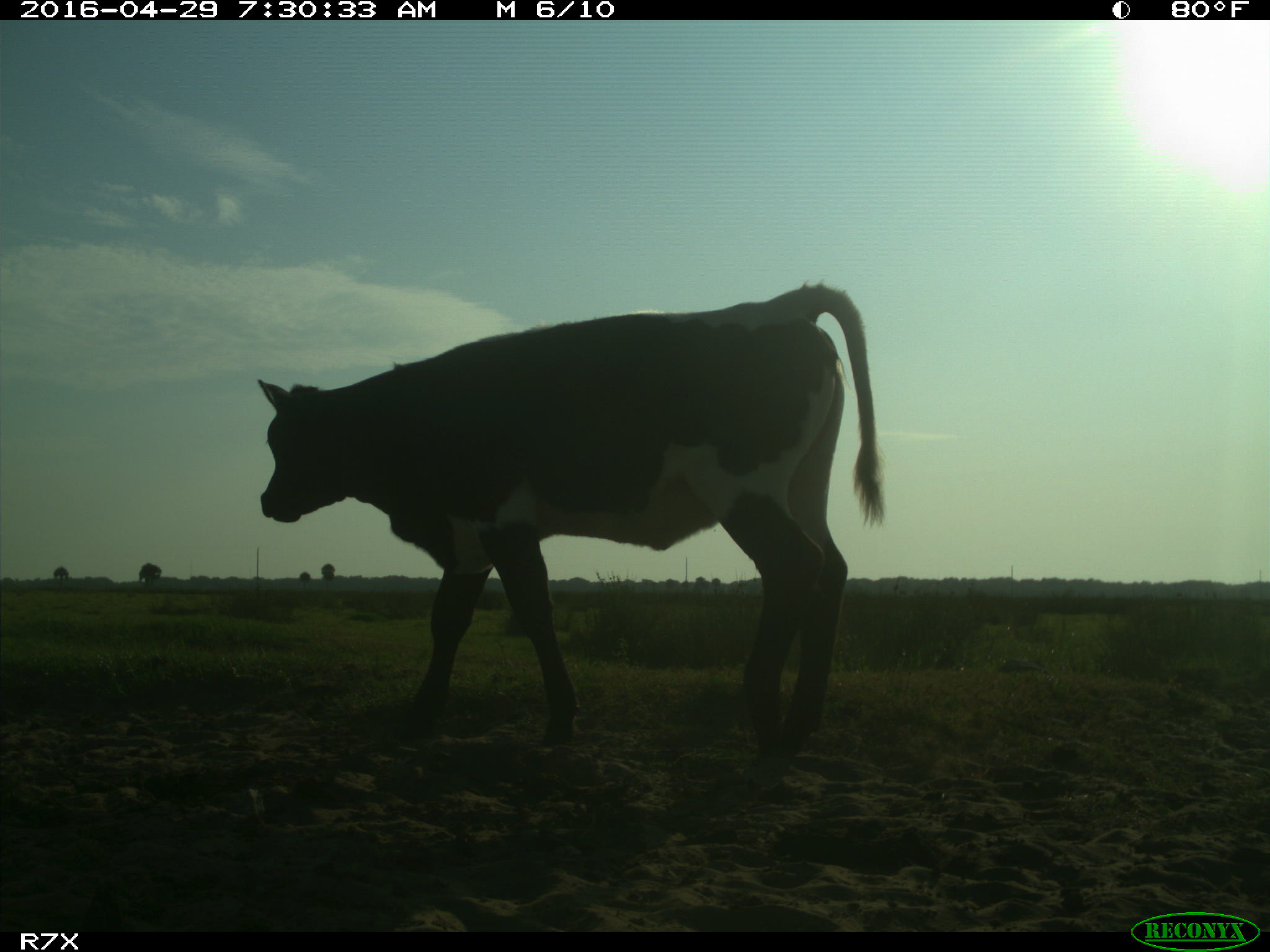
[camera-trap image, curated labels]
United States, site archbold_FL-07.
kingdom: Animalia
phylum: Chordata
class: Mammalia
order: Artiodactyla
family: Bovidae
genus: Bos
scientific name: Bos taurus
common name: domestic cow